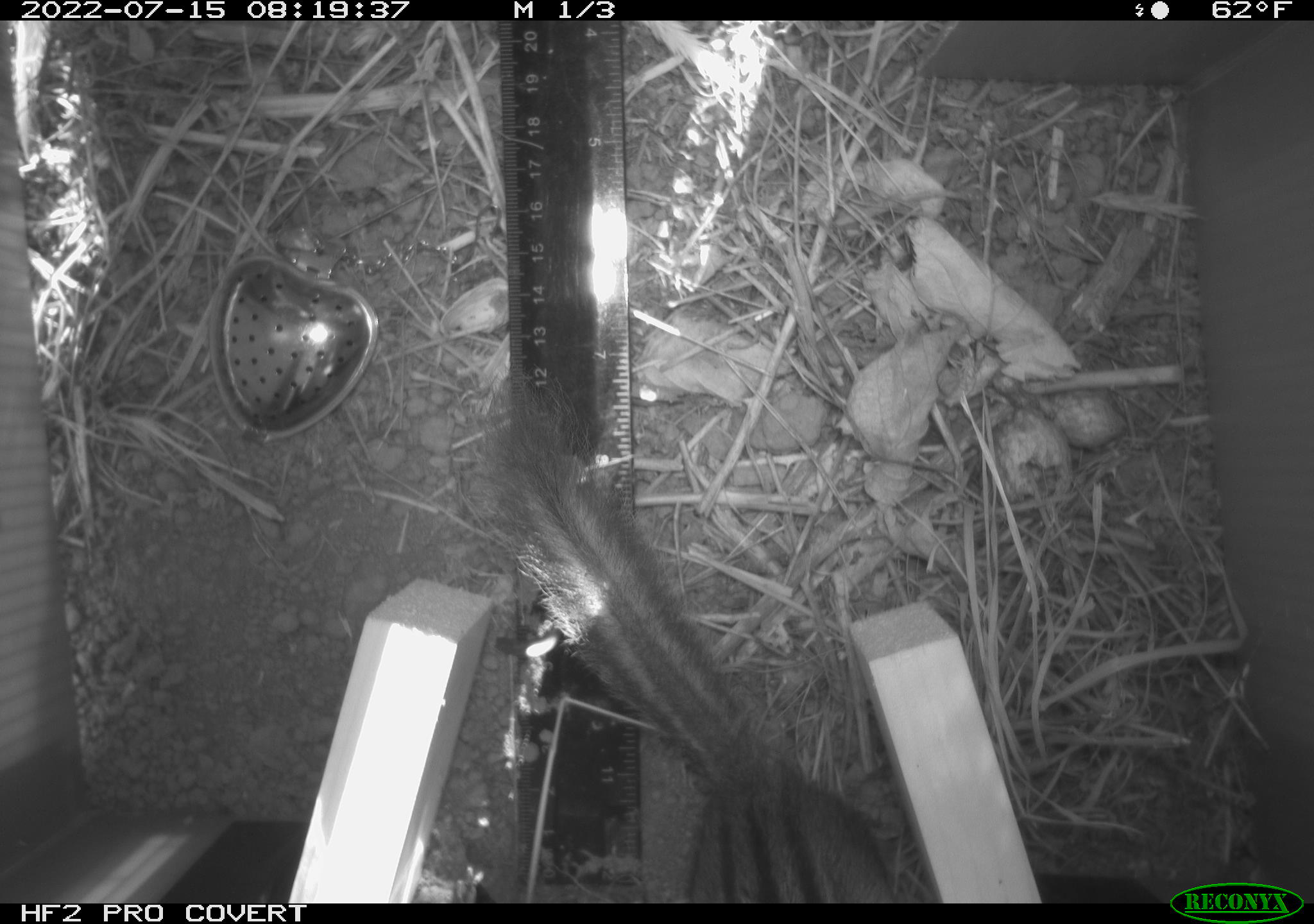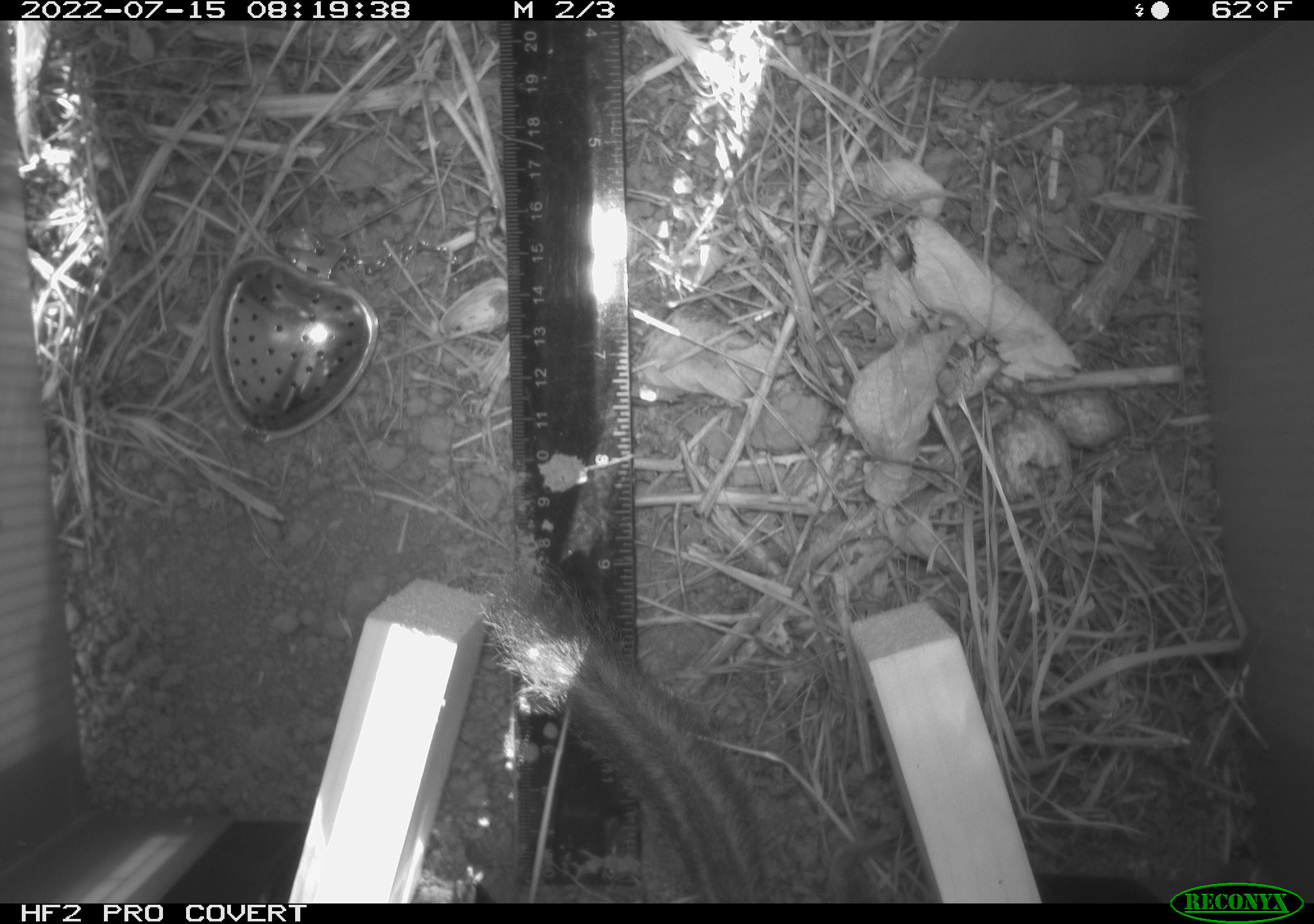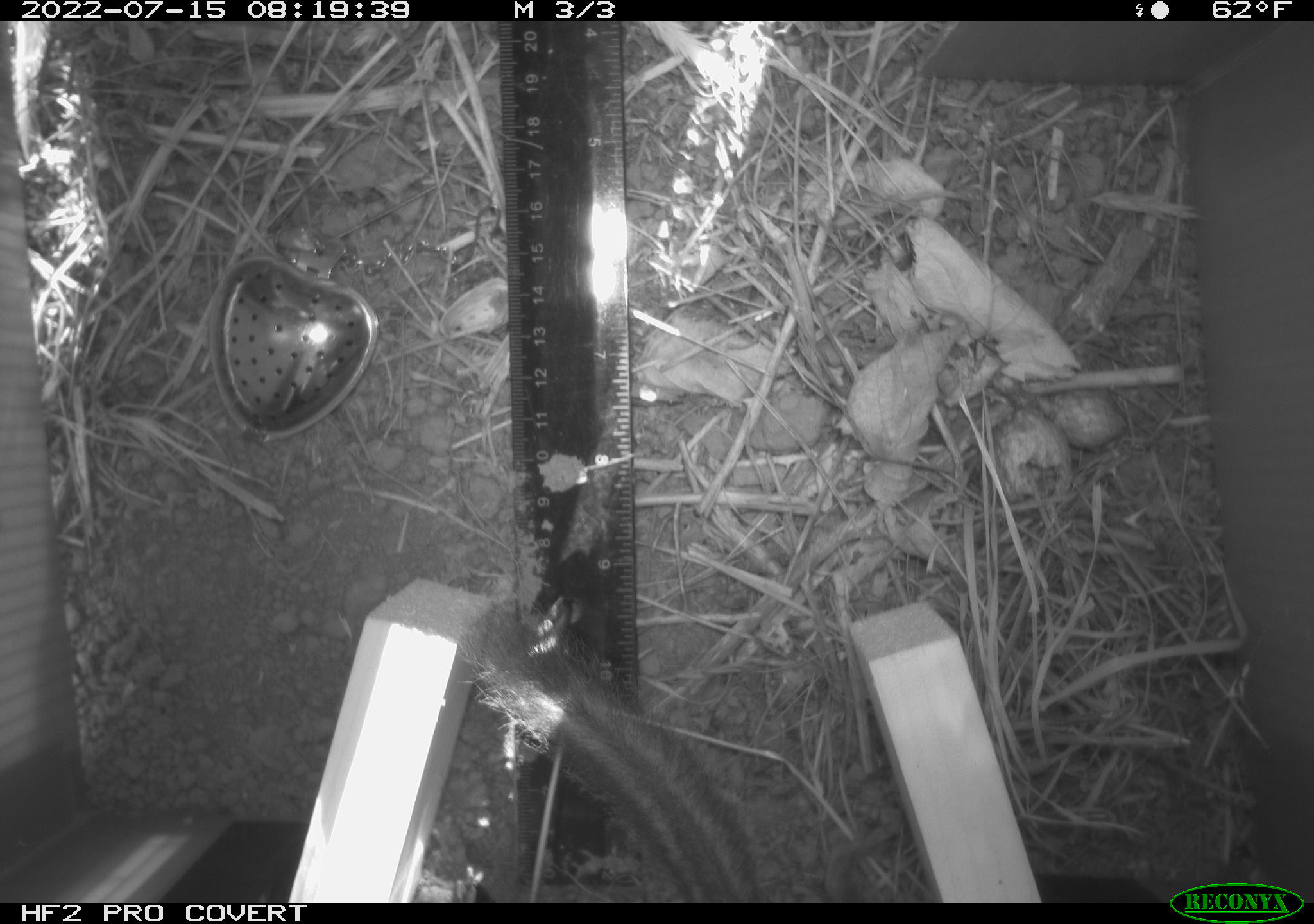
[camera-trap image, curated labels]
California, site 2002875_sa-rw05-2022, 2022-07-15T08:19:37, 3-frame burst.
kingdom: Animalia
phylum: Chordata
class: Mammalia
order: Rodentia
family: Sciuridae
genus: Neotamias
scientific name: Neotamias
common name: western chipmunks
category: neotamias species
Neotamias species (western chipmunks) (Neotamias).